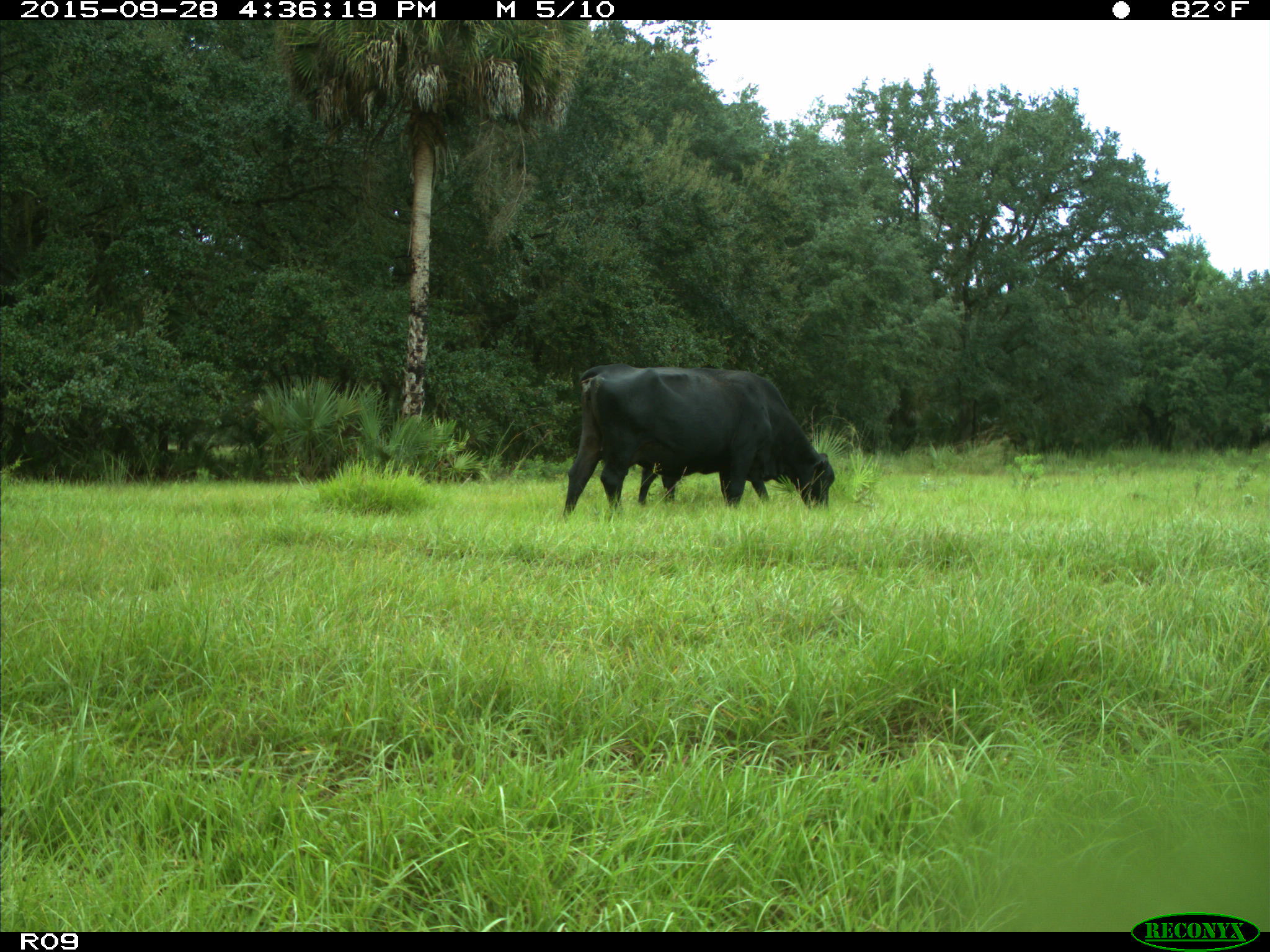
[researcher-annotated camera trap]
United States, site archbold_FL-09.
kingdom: Animalia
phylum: Chordata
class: Mammalia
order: Artiodactyla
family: Bovidae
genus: Bos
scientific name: Bos taurus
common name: domestic cow